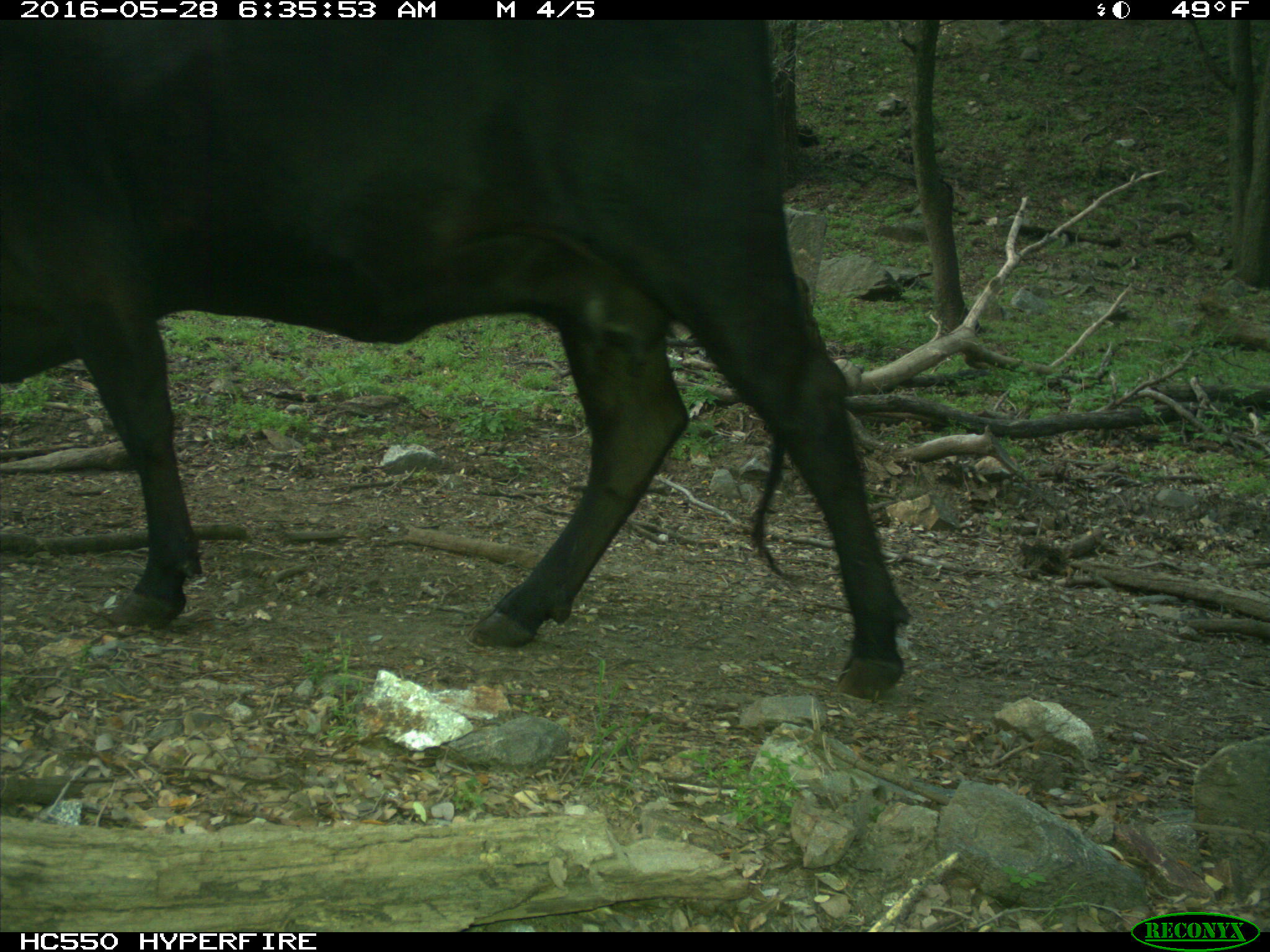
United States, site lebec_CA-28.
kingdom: Animalia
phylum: Chordata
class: Mammalia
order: Artiodactyla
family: Bovidae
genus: Bos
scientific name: Bos taurus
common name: domestic cow